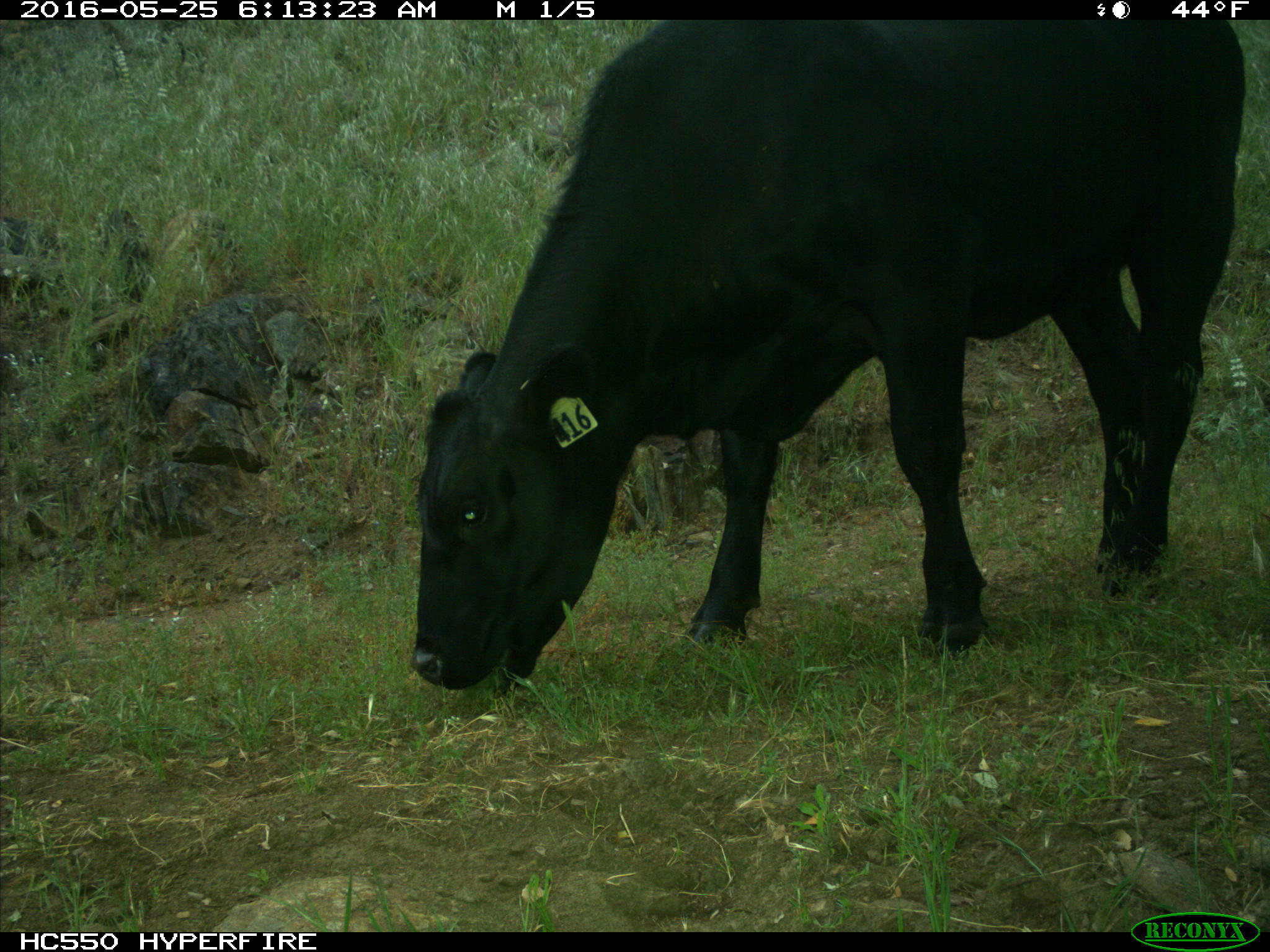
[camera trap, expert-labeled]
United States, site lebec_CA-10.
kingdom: Animalia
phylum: Chordata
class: Mammalia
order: Artiodactyla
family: Bovidae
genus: Bos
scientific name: Bos taurus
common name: domestic cow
Bos taurus (domestic cow).